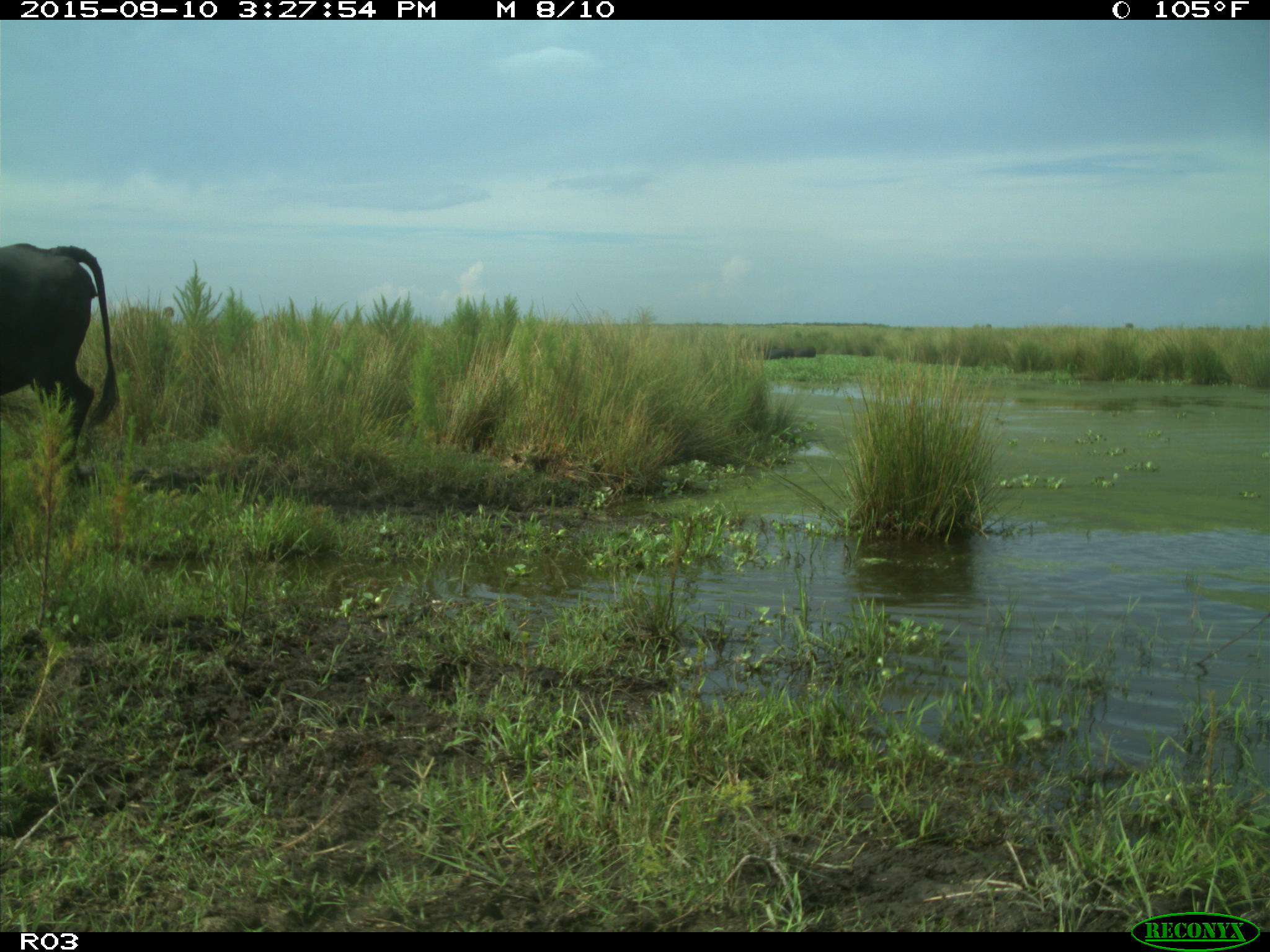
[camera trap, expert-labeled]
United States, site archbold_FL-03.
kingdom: Animalia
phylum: Chordata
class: Mammalia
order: Artiodactyla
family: Bovidae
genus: Bos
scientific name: Bos taurus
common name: domestic cow